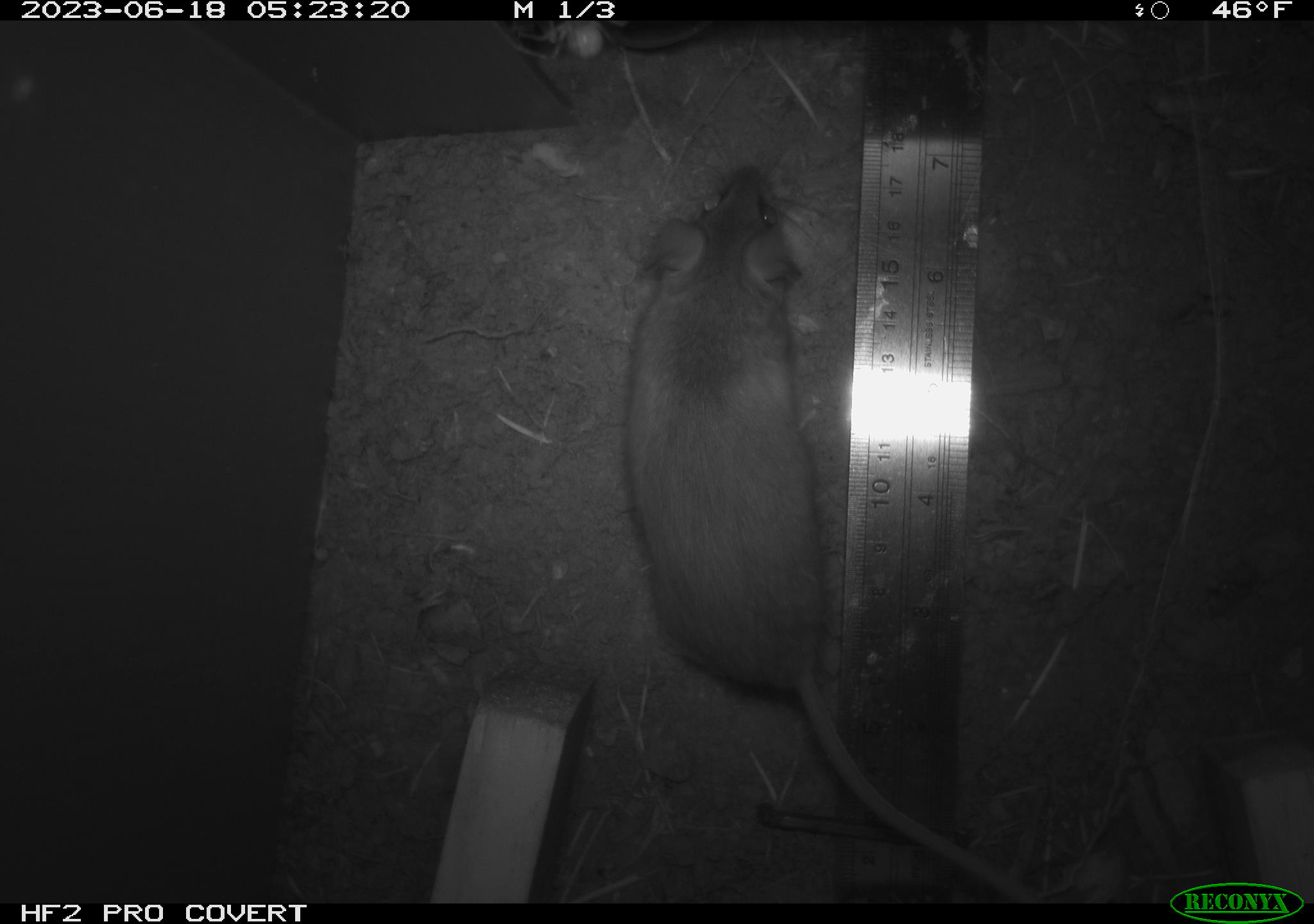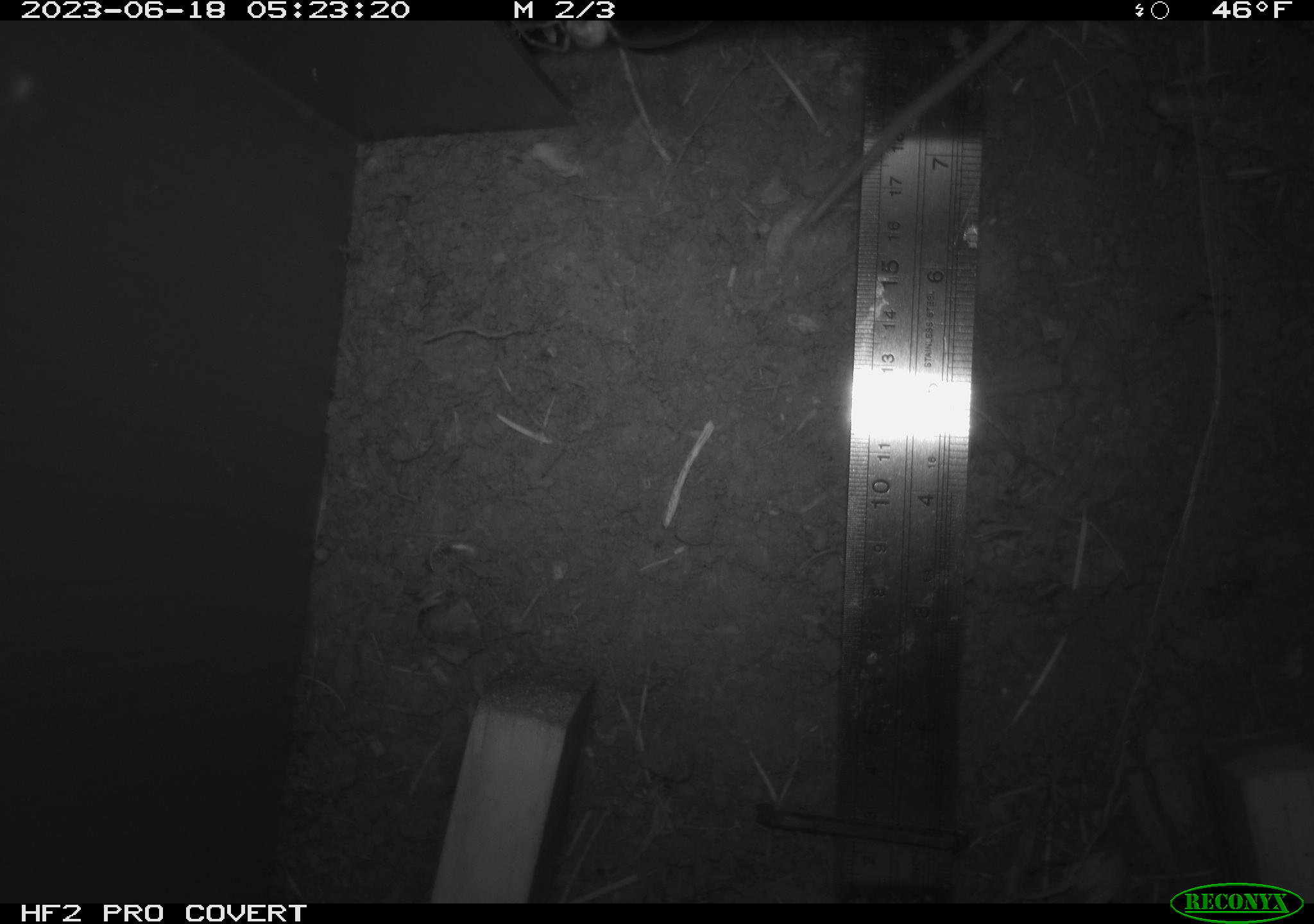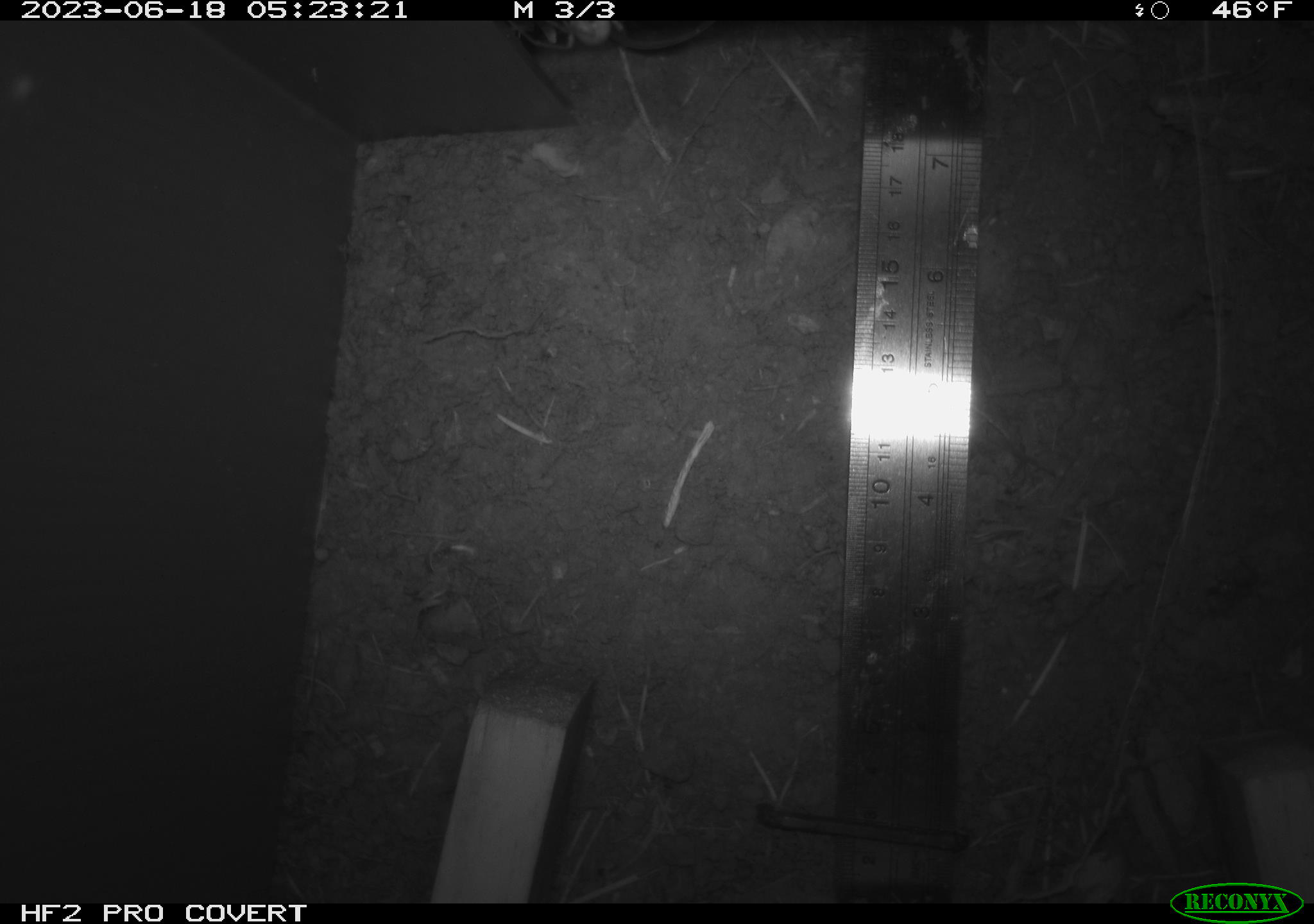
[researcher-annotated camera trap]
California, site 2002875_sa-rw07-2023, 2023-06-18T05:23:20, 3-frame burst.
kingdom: Animalia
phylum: Chordata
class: Mammalia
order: Rodentia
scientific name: Rodentia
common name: mouse species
Mouse species (Rodentia).